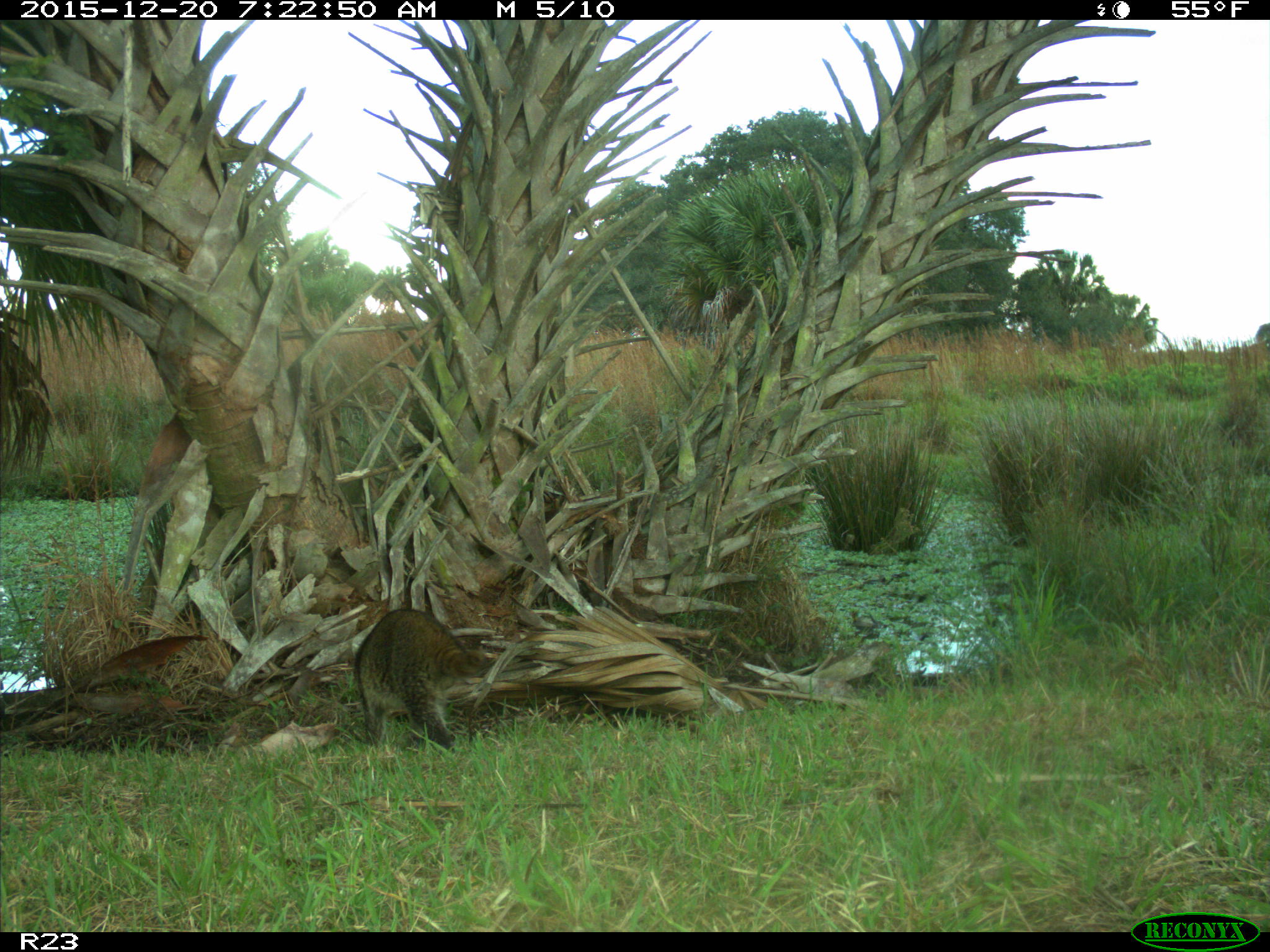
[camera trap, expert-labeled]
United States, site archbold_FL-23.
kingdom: Animalia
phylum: Chordata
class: Mammalia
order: Carnivora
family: Procyonidae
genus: Procyon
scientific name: Procyon lotor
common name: common raccoon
Procyon lotor (common raccoon).